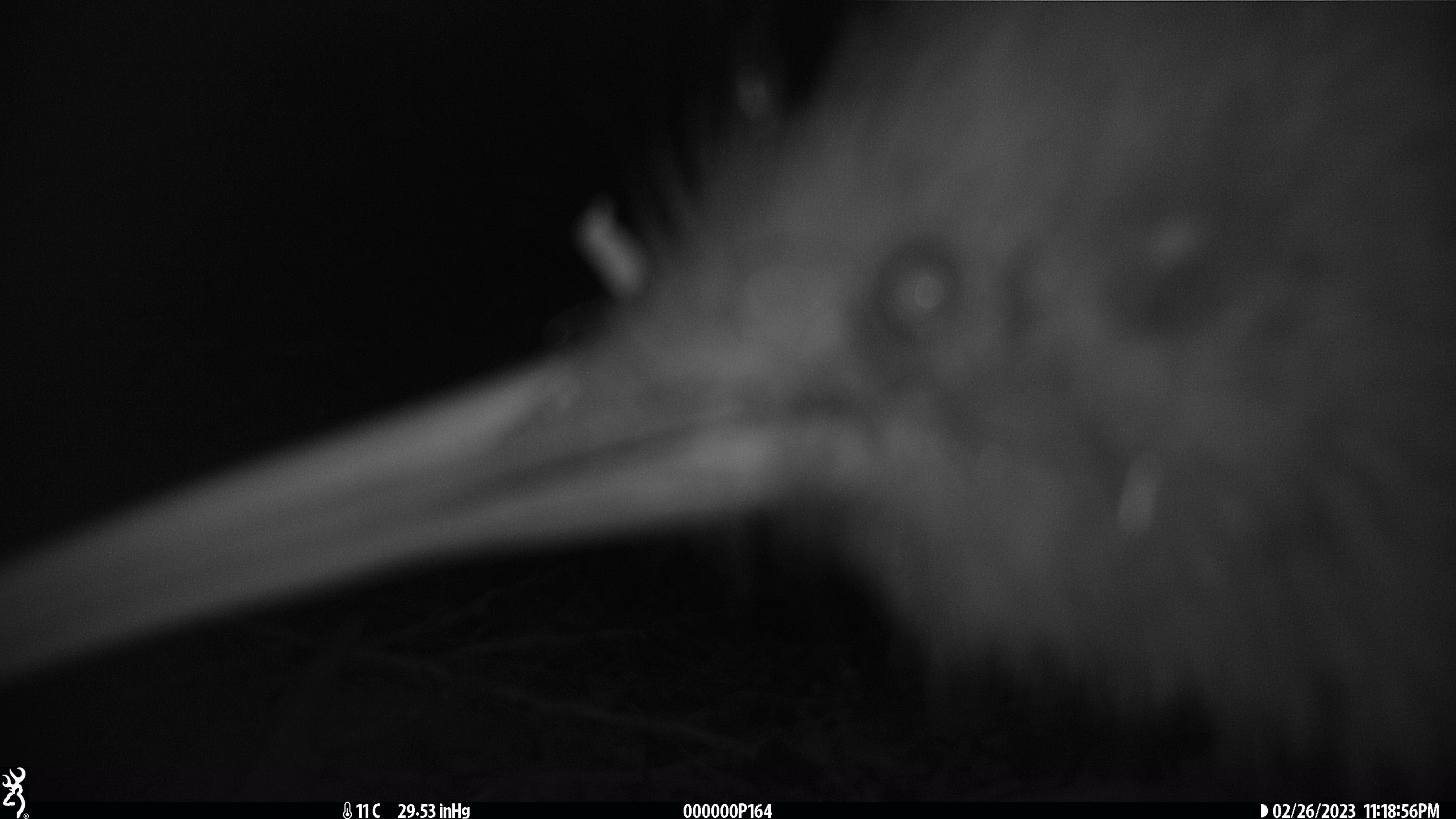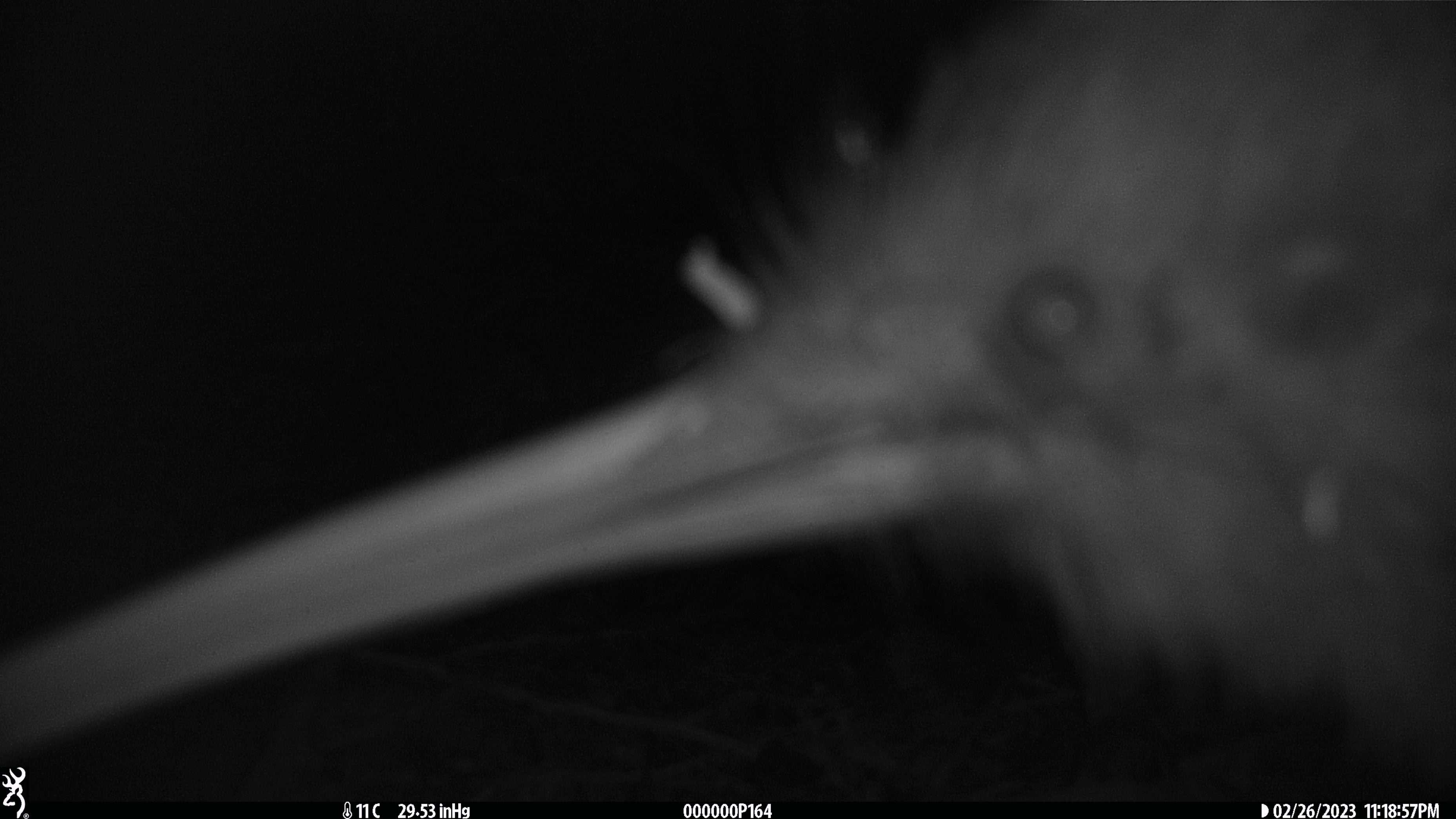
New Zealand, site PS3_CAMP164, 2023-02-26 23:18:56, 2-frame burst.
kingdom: Animalia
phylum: Chordata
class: Aves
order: Apterygiformes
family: Apterygidae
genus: Apteryx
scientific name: Apteryx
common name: kiwi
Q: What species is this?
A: Kiwi (Apteryx).